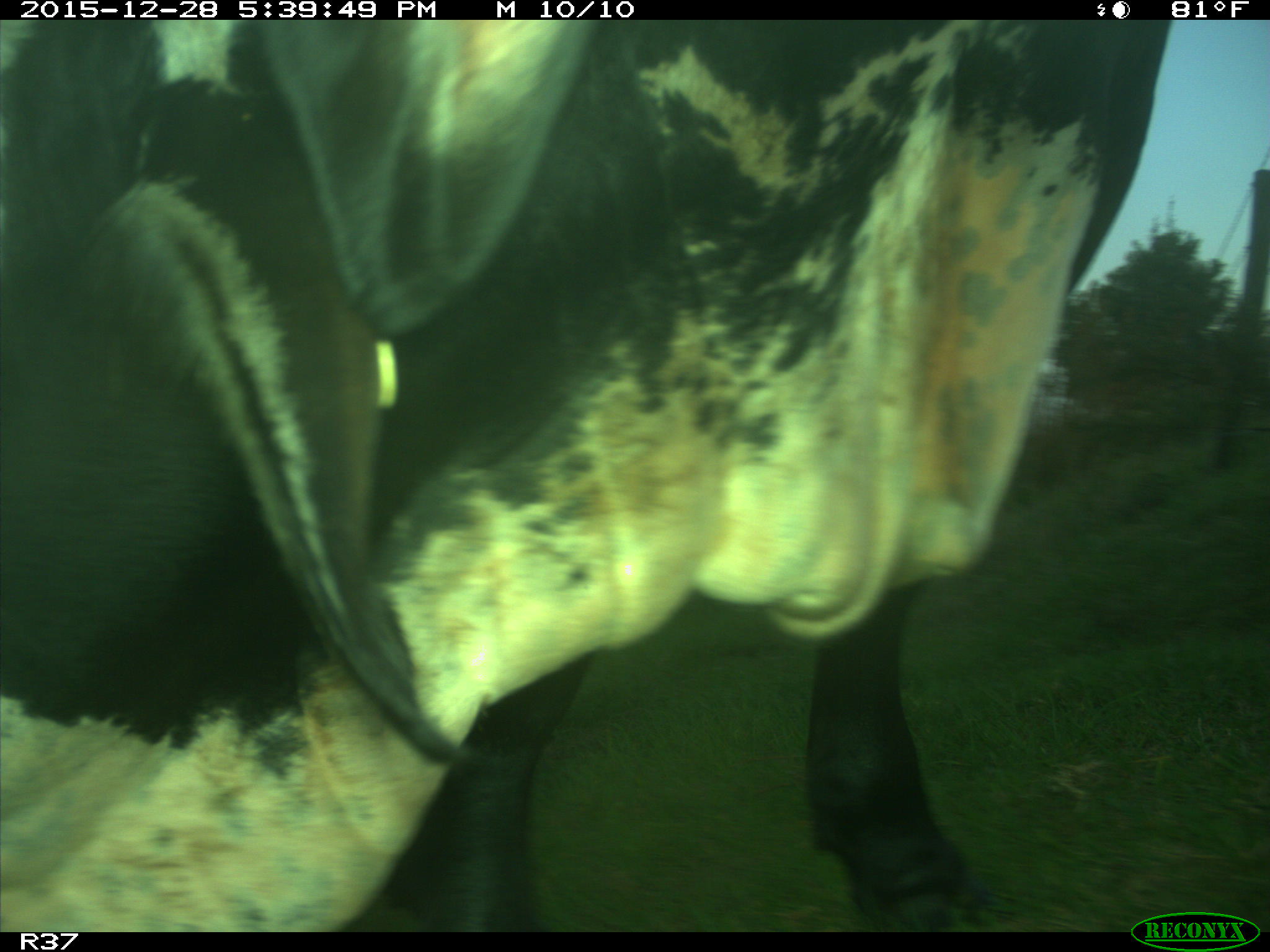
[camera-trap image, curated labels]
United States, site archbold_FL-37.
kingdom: Animalia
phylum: Chordata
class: Mammalia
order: Artiodactyla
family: Bovidae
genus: Bos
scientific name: Bos taurus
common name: domestic cow